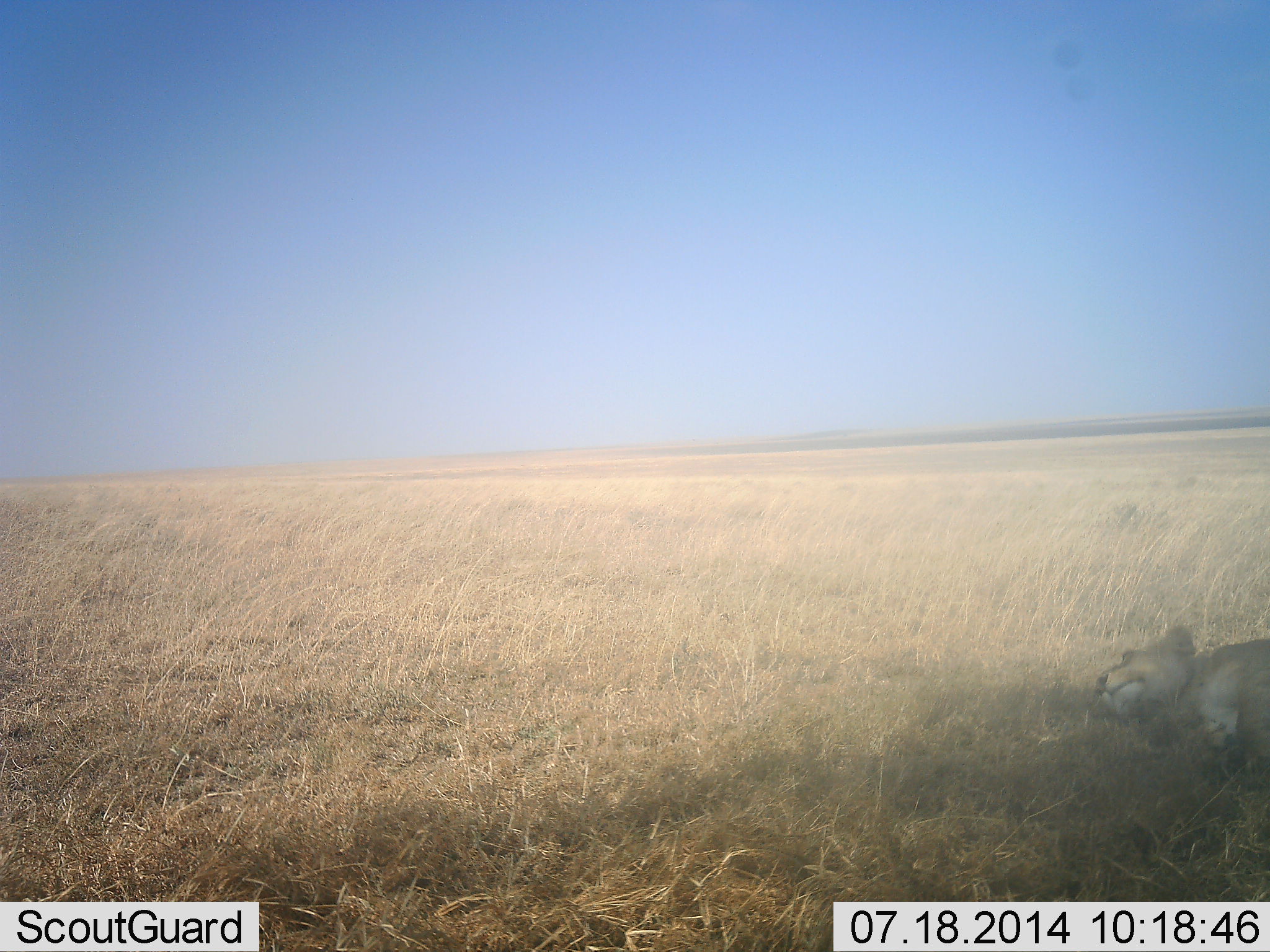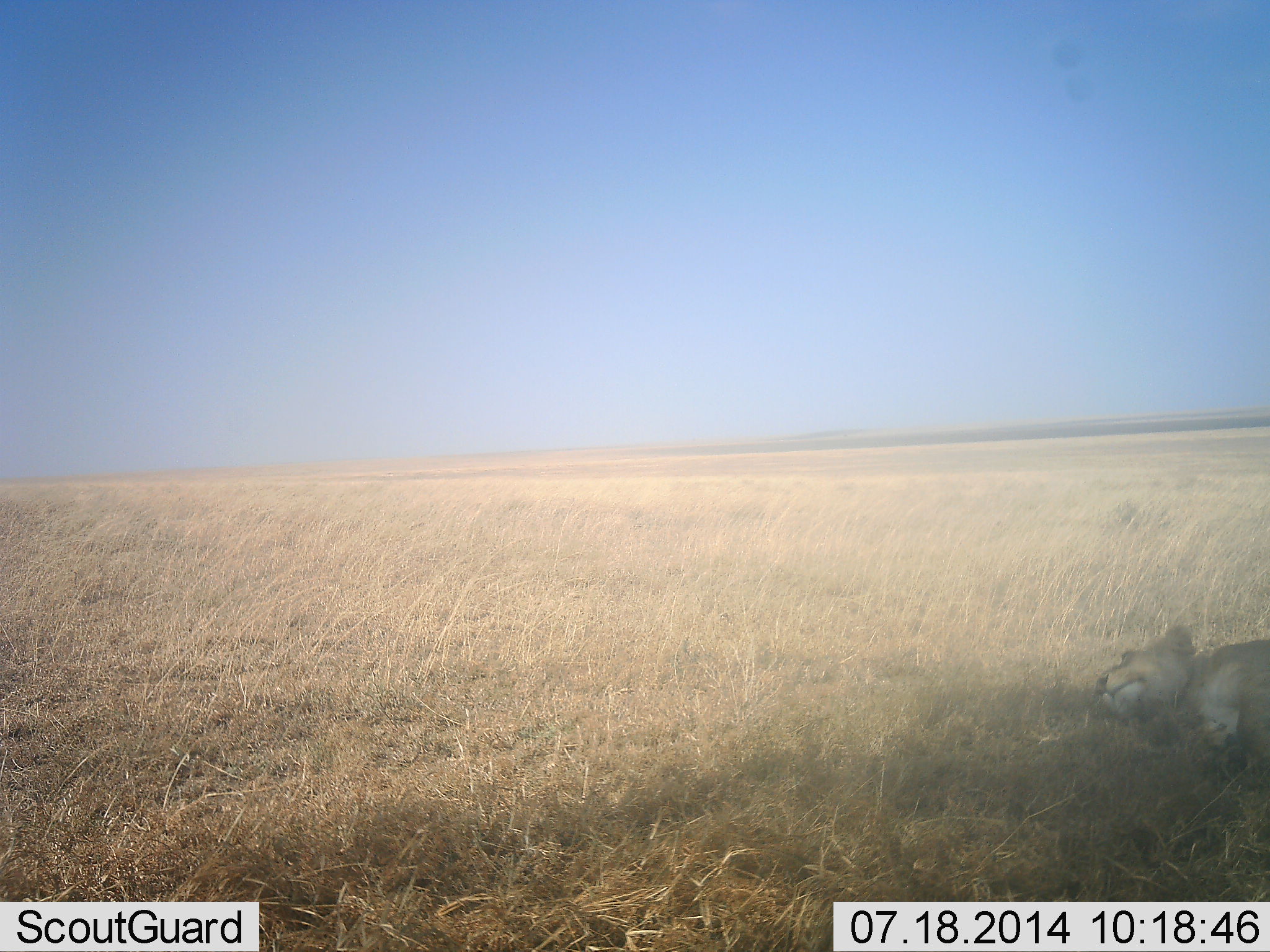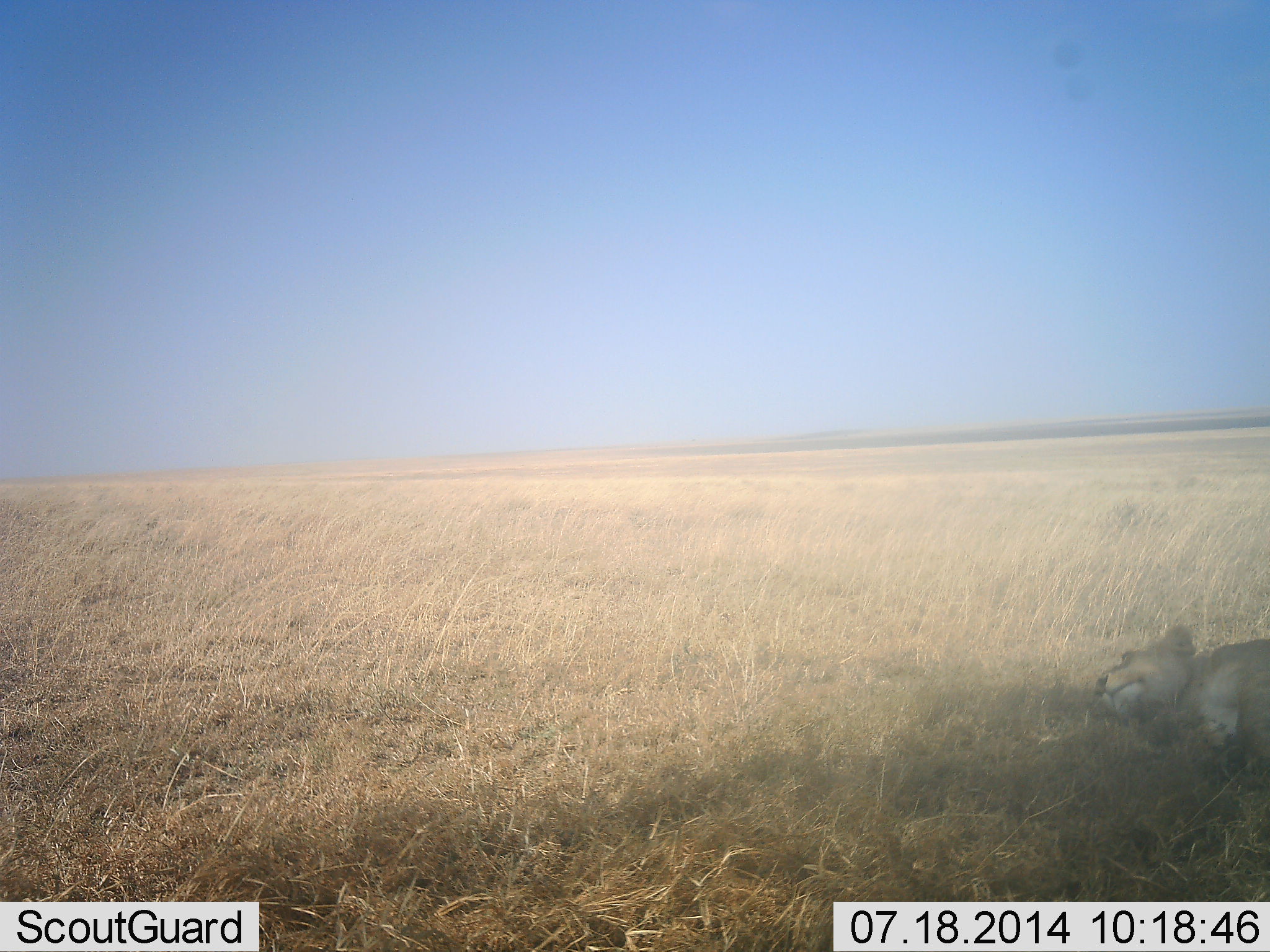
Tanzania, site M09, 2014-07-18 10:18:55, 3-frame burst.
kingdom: Animalia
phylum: Chordata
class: Mammalia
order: Carnivora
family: Felidae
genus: Panthera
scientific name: Panthera leo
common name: lion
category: lionfemale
Lionfemale (lion) (Panthera leo), count 1. Behavior (volunteer vote fractions): standing 0%, resting 100%, moving 0%, interacting 0%. Young present (vote fraction): 0%. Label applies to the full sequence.